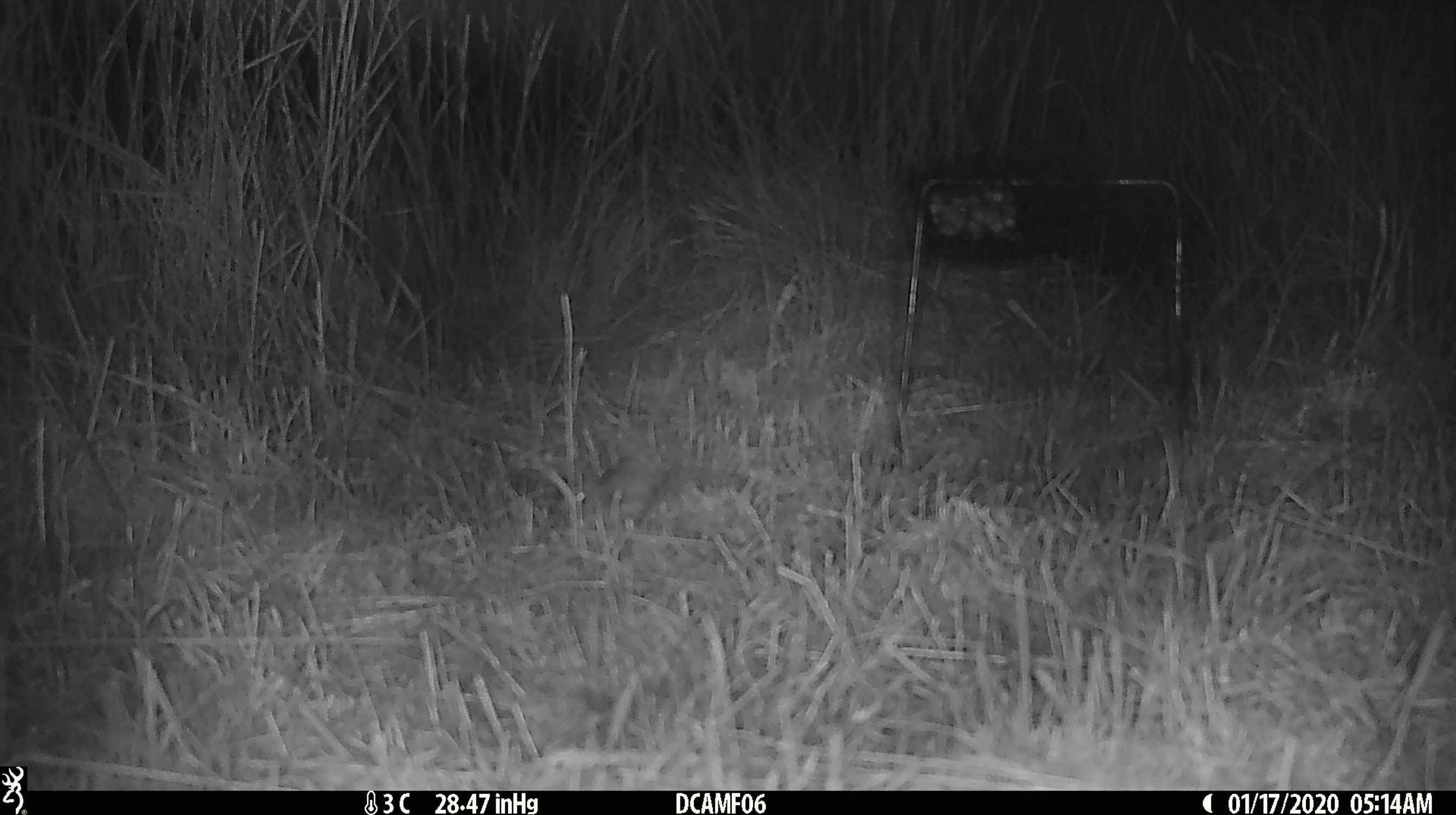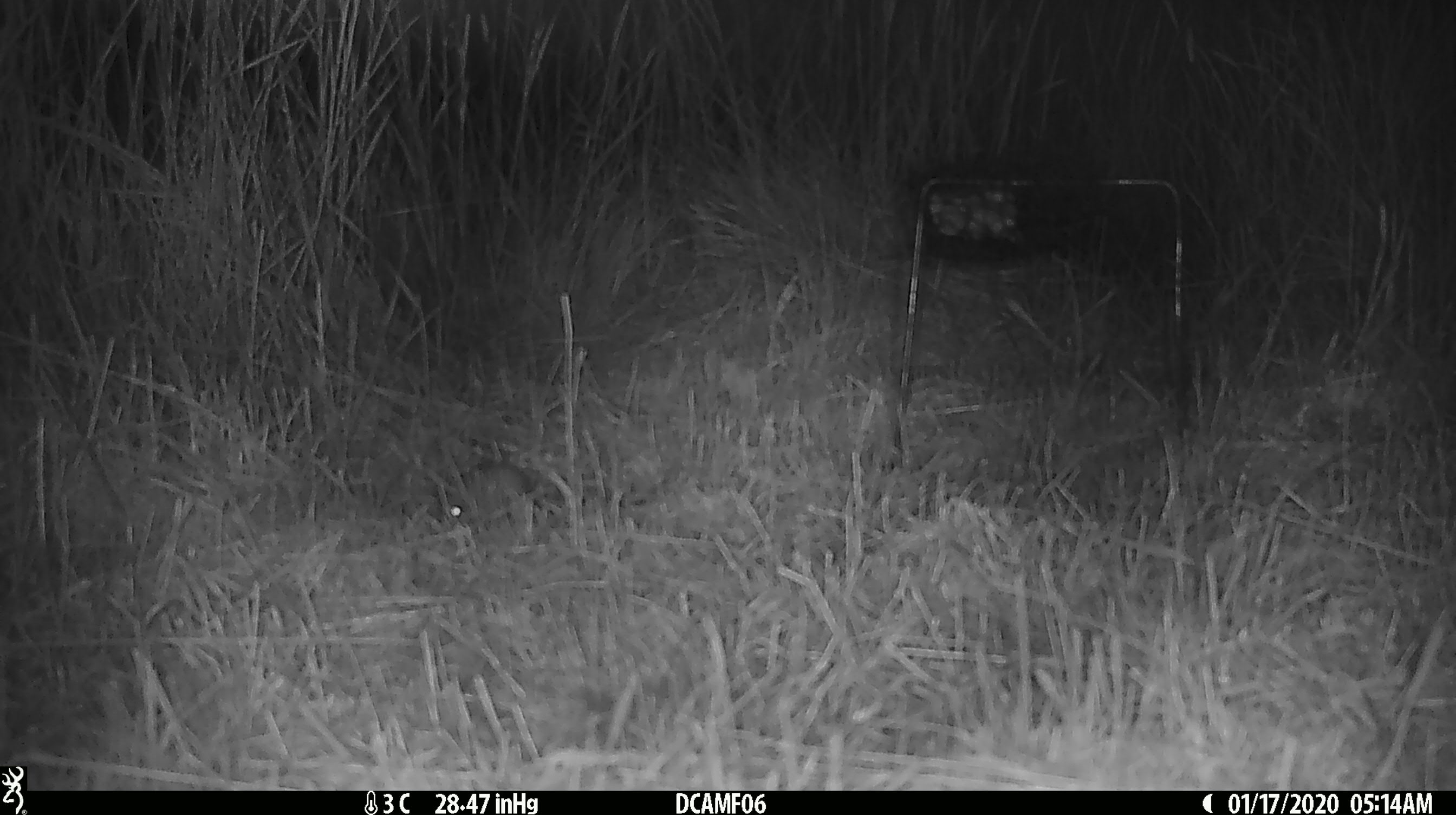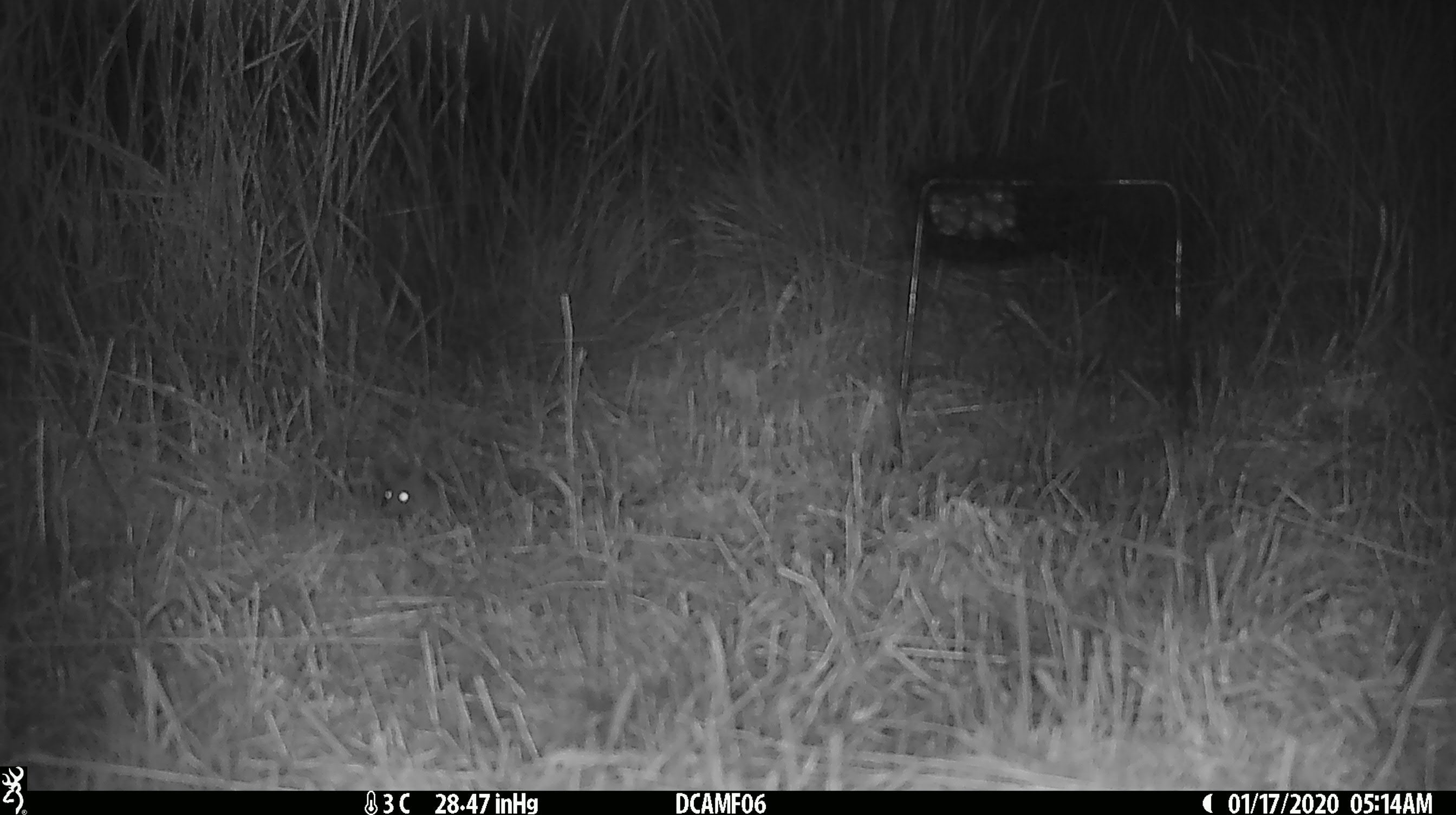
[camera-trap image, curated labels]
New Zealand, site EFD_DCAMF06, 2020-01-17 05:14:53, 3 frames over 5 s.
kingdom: Animalia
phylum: Chordata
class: Mammalia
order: Rodentia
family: Muridae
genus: Mus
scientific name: Mus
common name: mouse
Mouse (Mus).